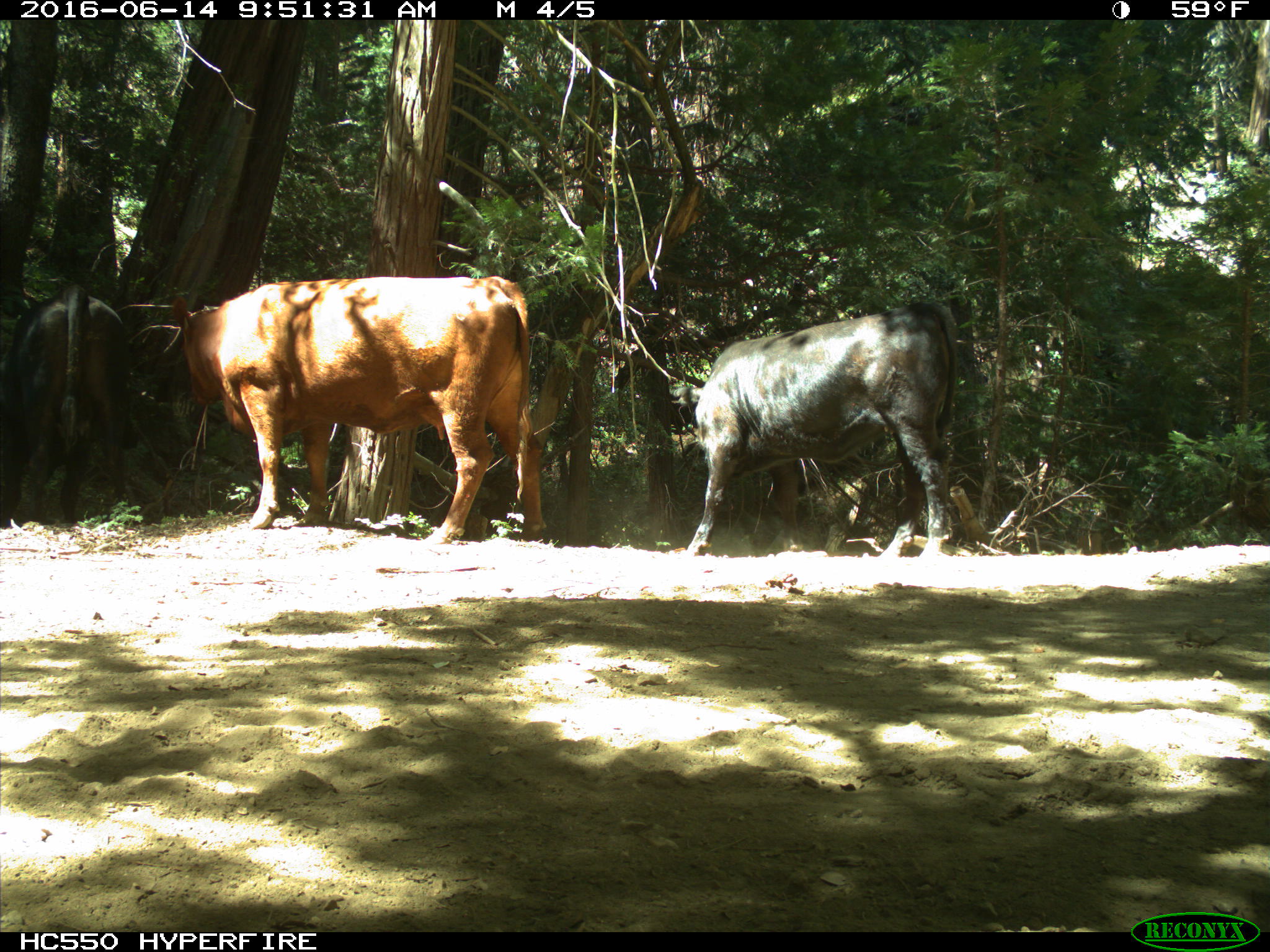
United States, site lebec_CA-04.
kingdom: Animalia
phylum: Chordata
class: Mammalia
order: Artiodactyla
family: Bovidae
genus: Bos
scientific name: Bos taurus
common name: domestic cow